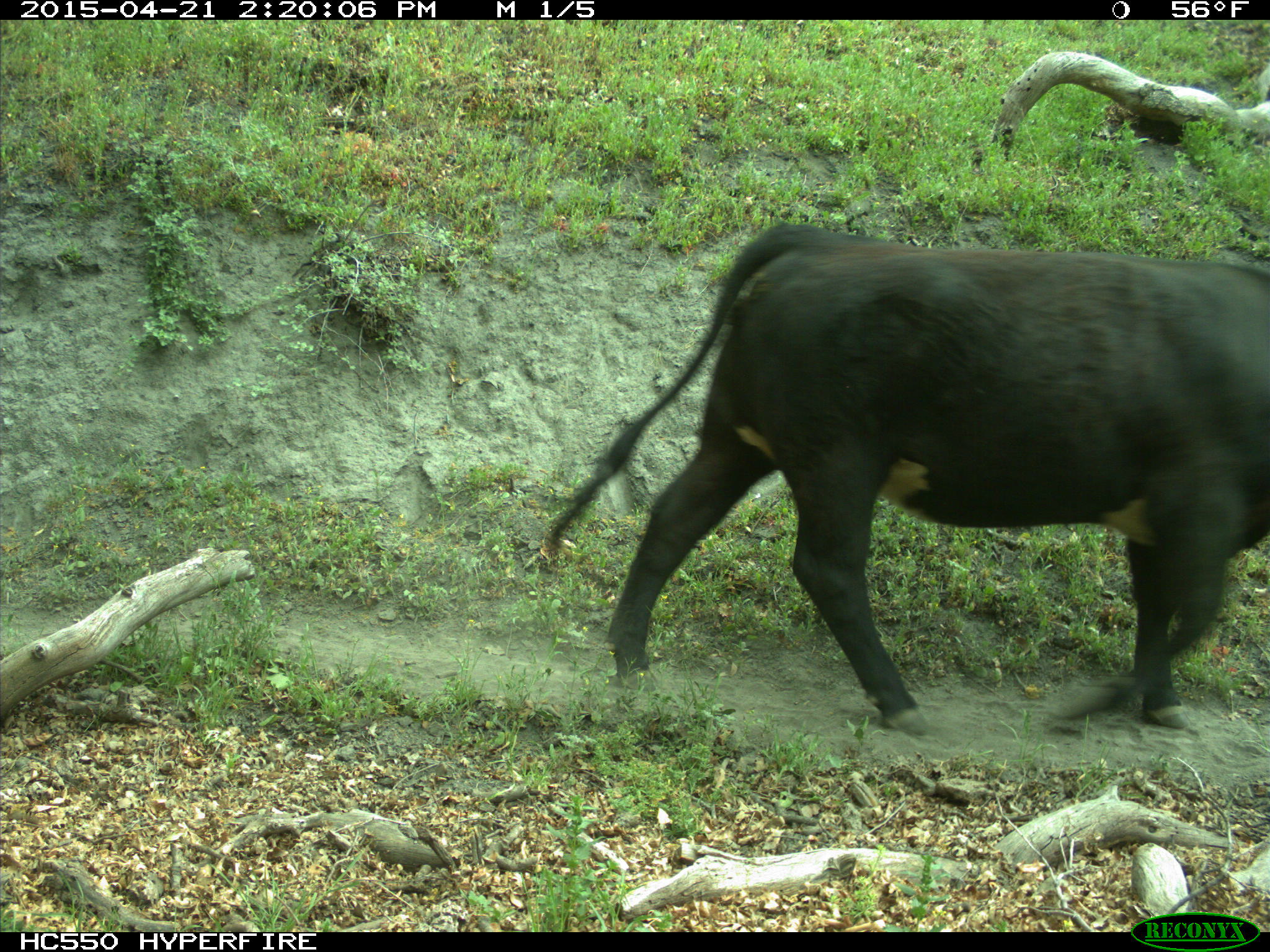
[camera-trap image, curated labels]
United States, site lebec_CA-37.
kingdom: Animalia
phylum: Chordata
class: Mammalia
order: Artiodactyla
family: Bovidae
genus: Bos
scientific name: Bos taurus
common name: domestic cow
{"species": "Bos taurus (domestic cow)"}